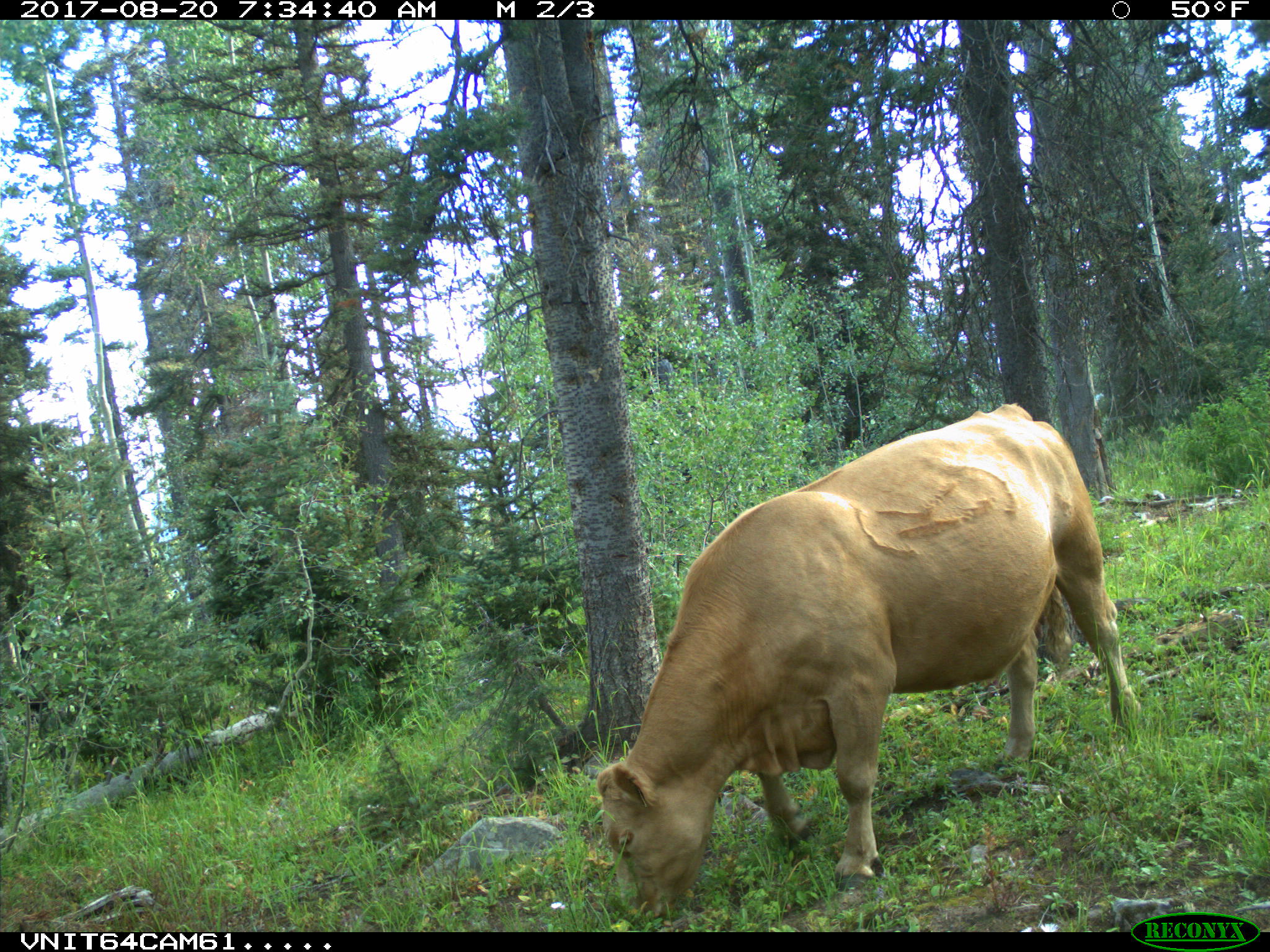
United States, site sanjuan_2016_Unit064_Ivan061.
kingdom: Animalia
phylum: Chordata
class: Mammalia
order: Artiodactyla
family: Bovidae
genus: Bos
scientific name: Bos taurus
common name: domestic cow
Bos taurus (domestic cow).